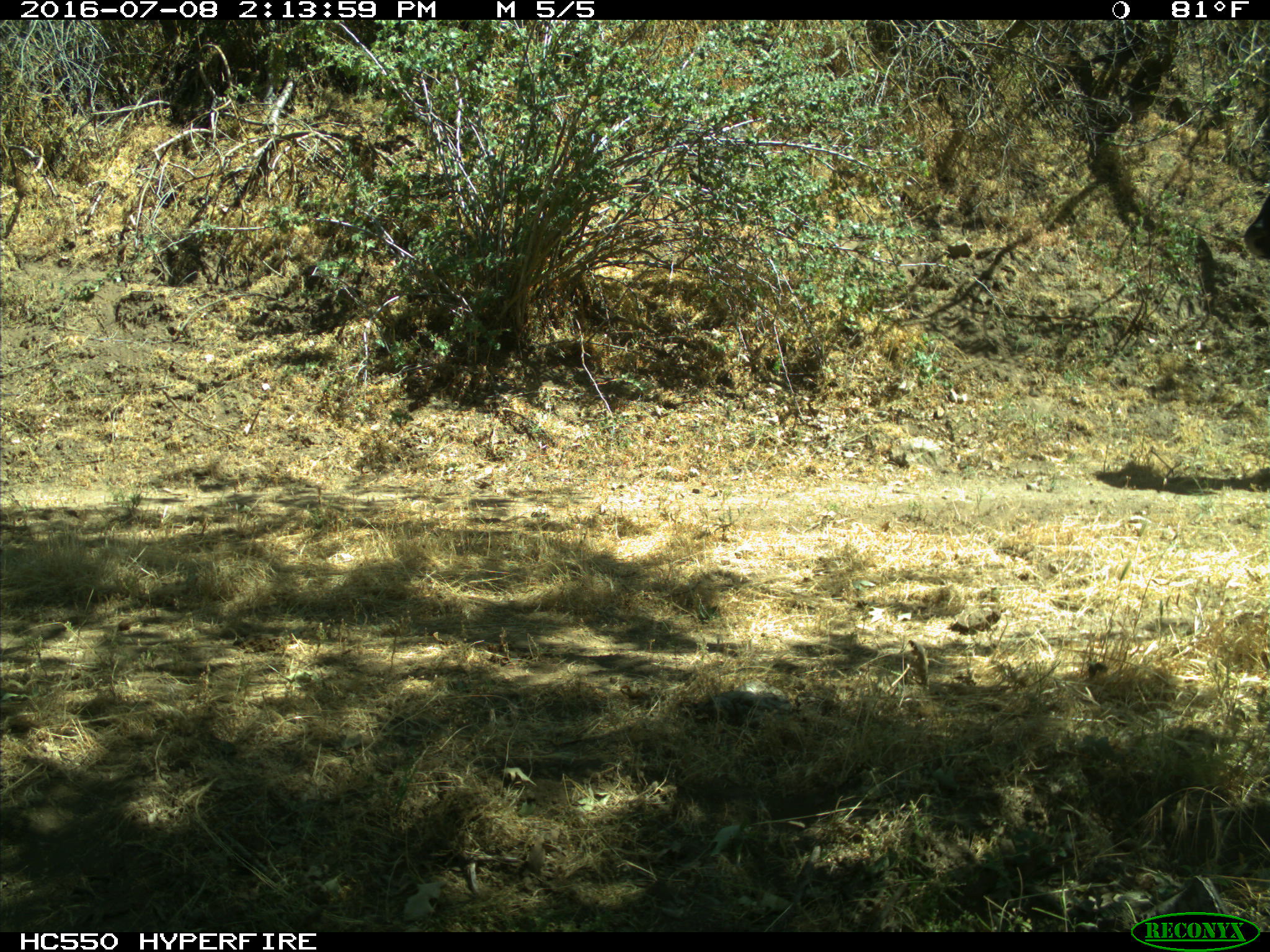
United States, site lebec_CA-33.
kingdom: Animalia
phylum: Chordata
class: Mammalia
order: Artiodactyla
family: Bovidae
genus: Bos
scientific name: Bos taurus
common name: domestic cow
Bos taurus (domestic cow).